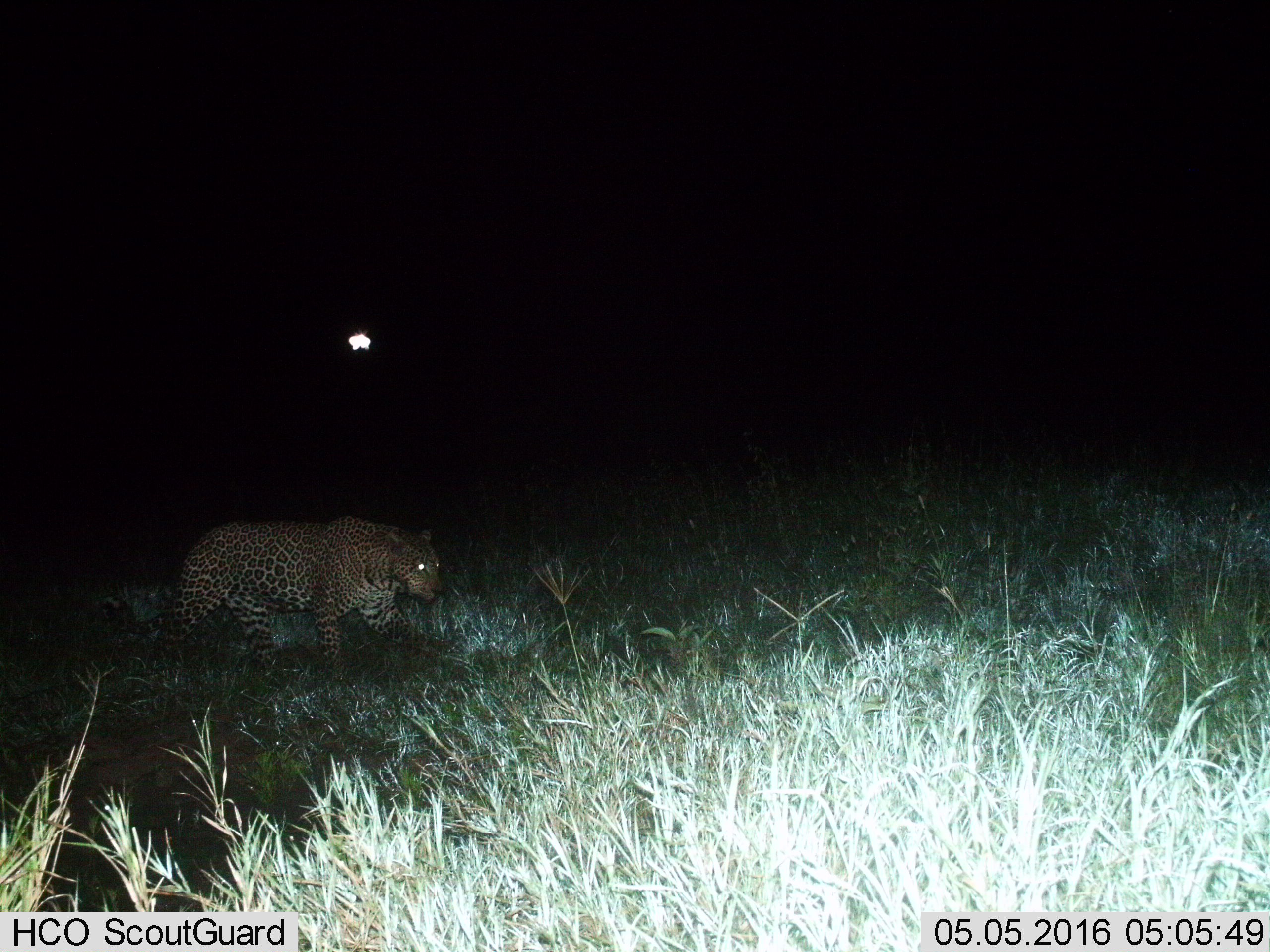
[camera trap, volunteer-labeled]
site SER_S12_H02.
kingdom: Animalia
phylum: Chordata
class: Mammalia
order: Carnivora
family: Felidae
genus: Panthera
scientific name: Panthera pardus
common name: leopard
Leopard (Panthera pardus), count 1. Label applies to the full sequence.